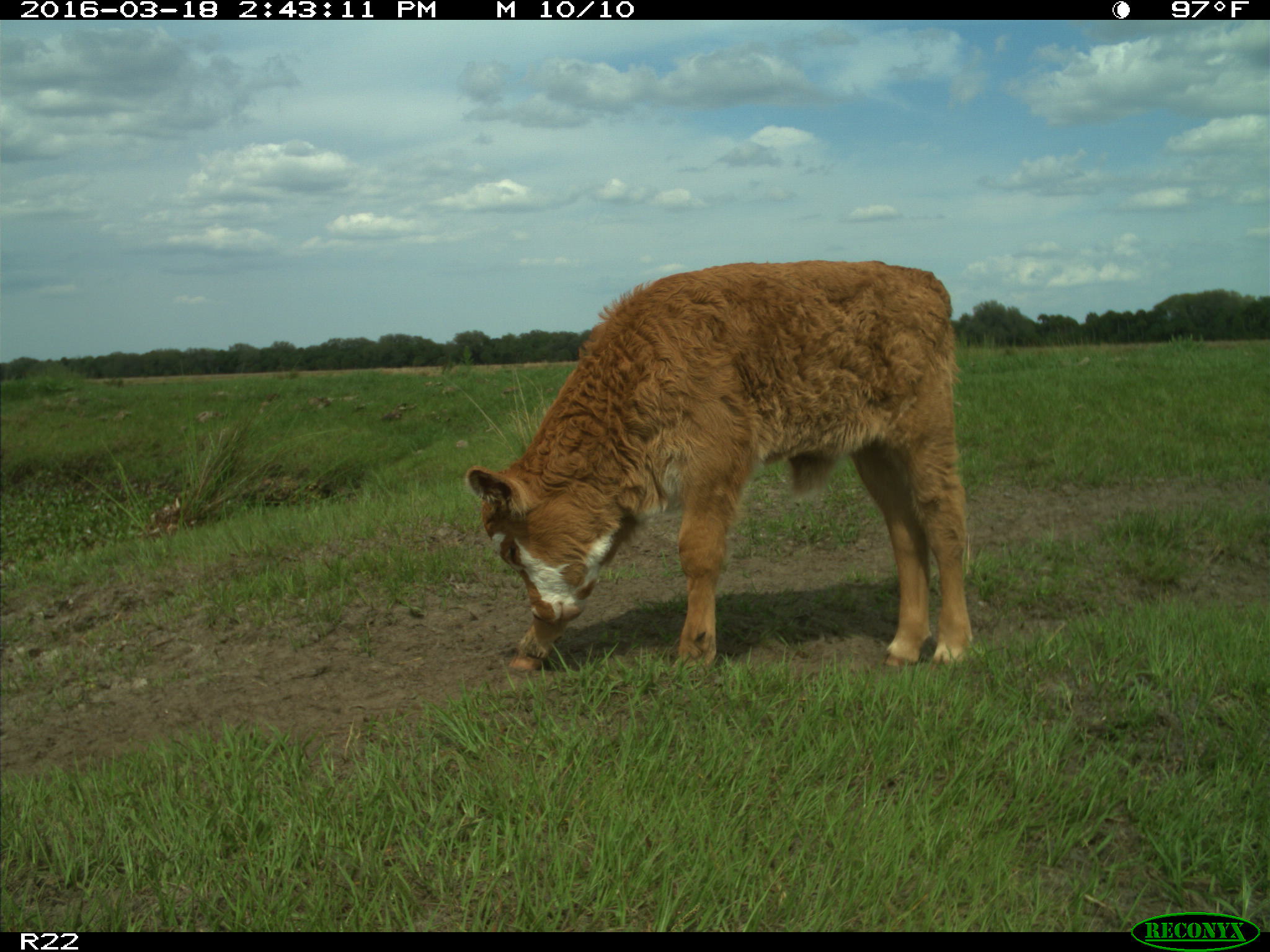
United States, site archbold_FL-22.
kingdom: Animalia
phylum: Chordata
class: Mammalia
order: Artiodactyla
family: Bovidae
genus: Bos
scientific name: Bos taurus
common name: domestic cow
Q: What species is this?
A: Bos taurus (domestic cow).